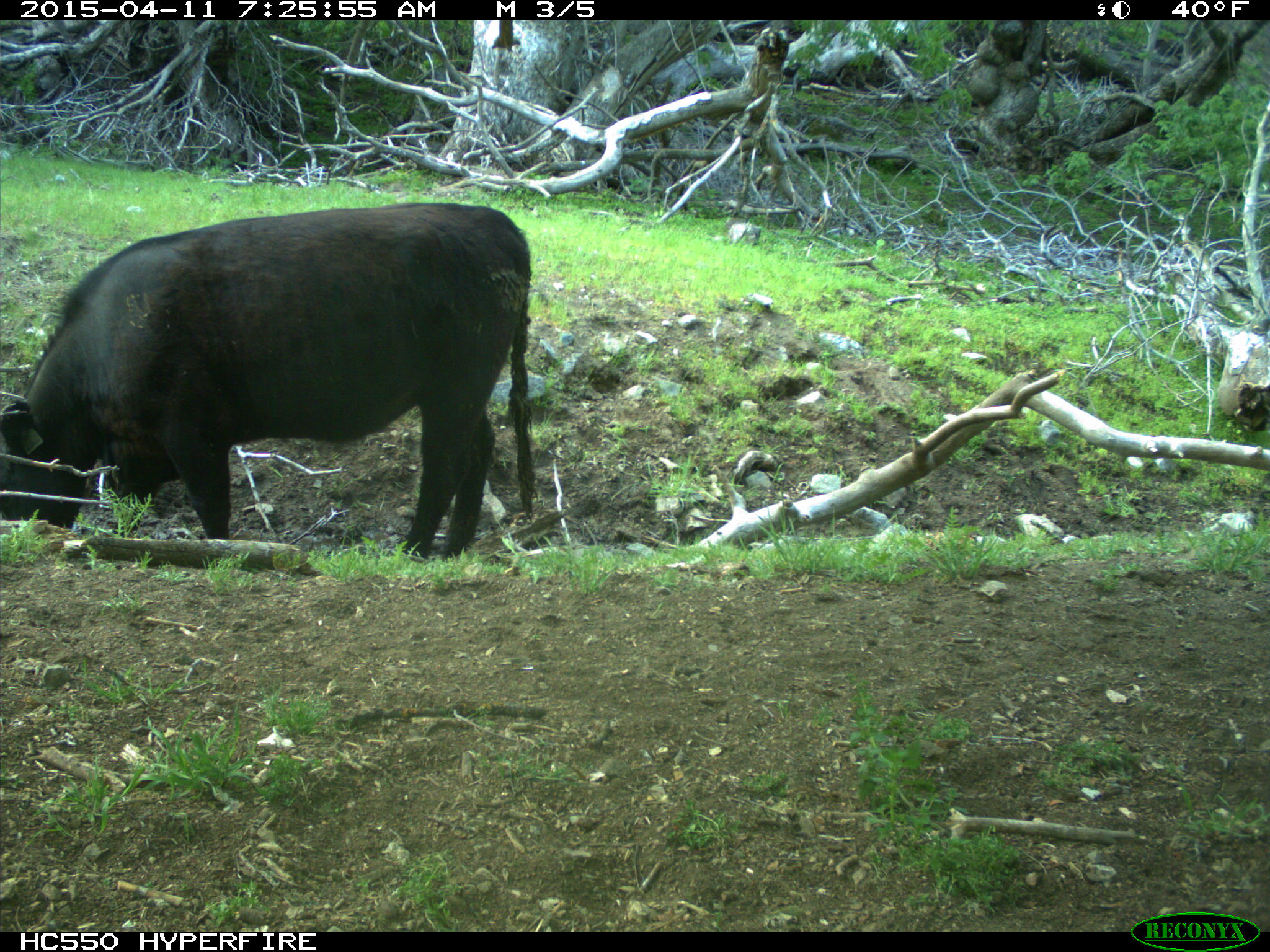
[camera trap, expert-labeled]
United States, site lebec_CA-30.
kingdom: Animalia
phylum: Chordata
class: Mammalia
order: Artiodactyla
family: Bovidae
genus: Bos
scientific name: Bos taurus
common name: domestic cow